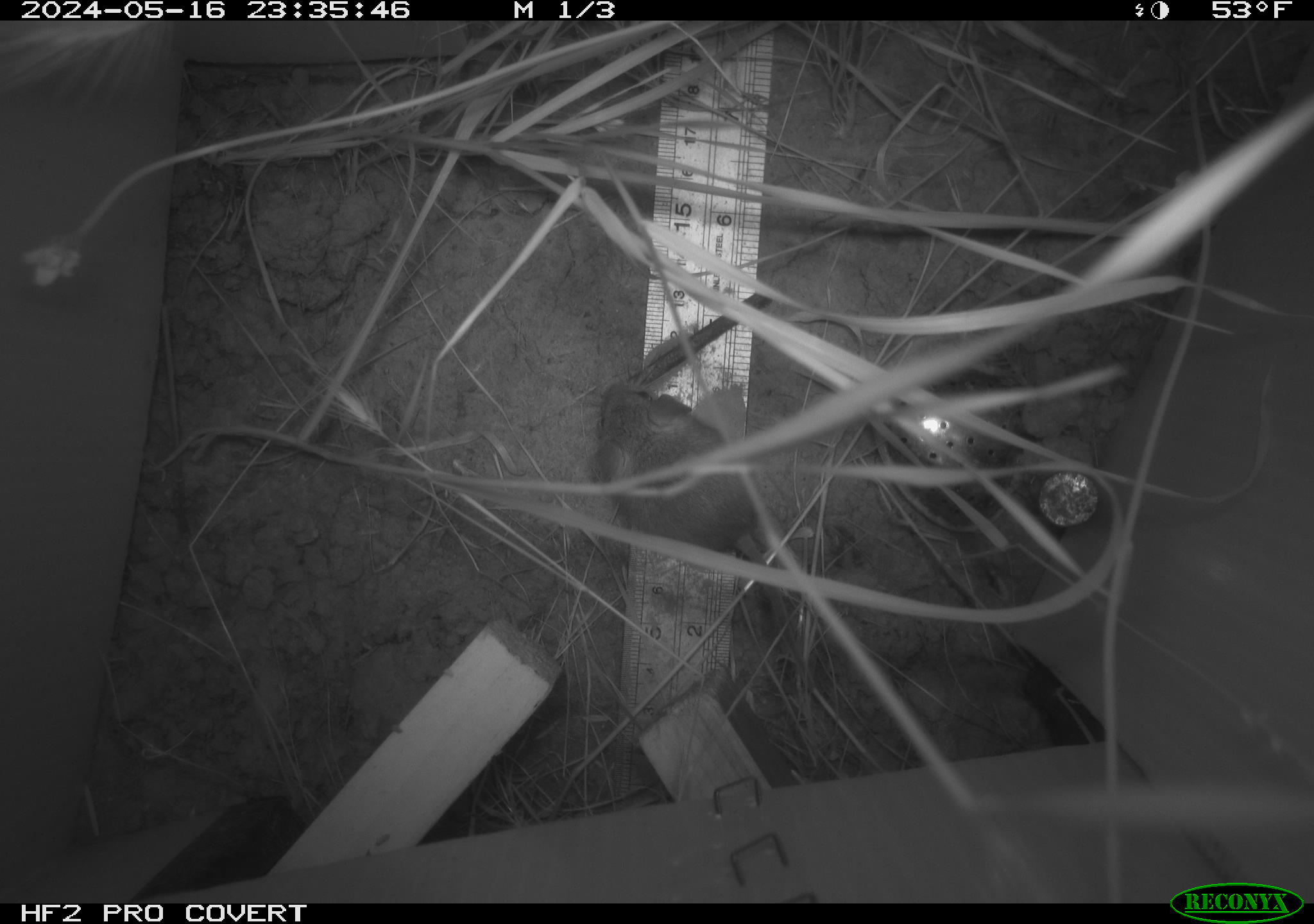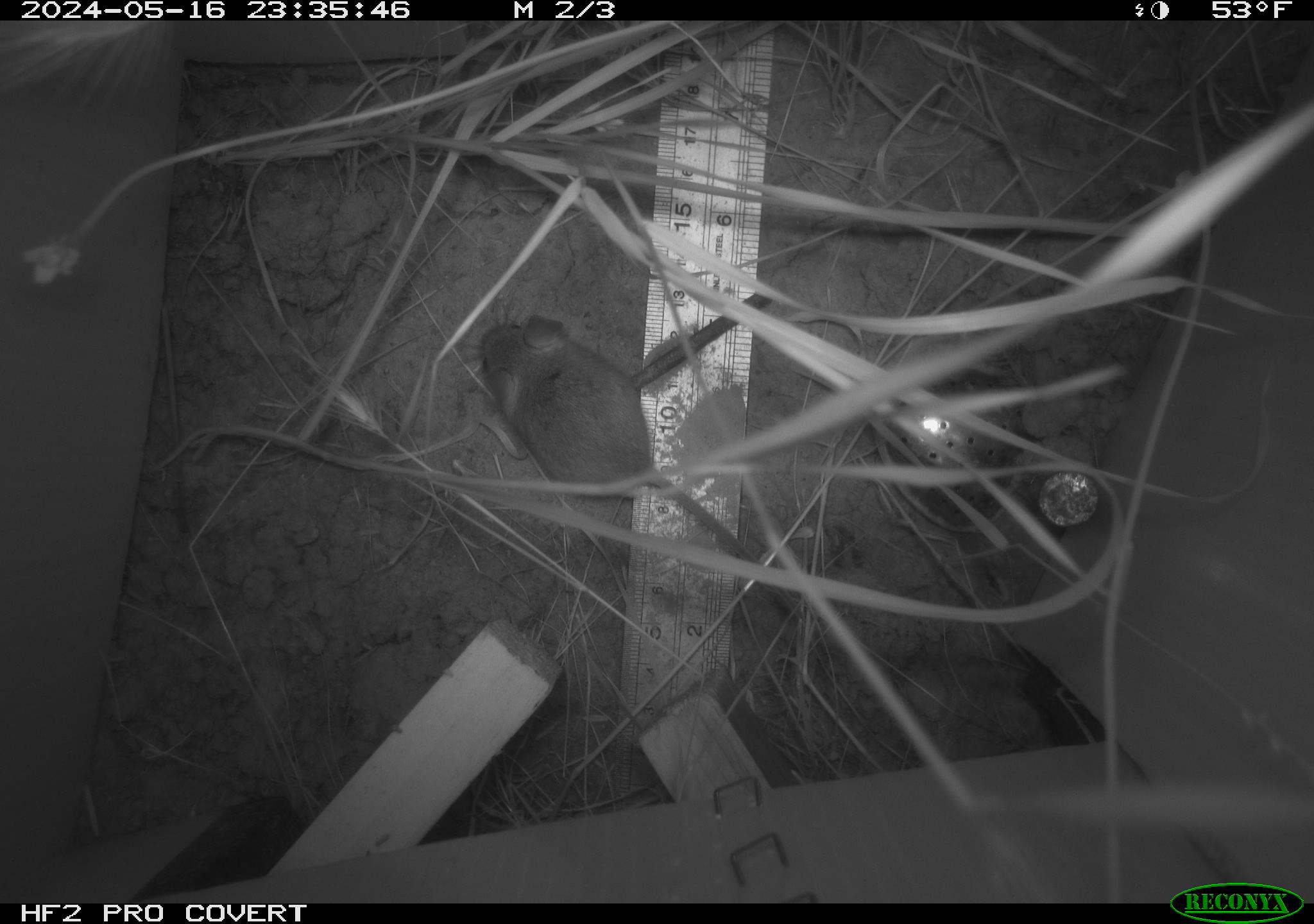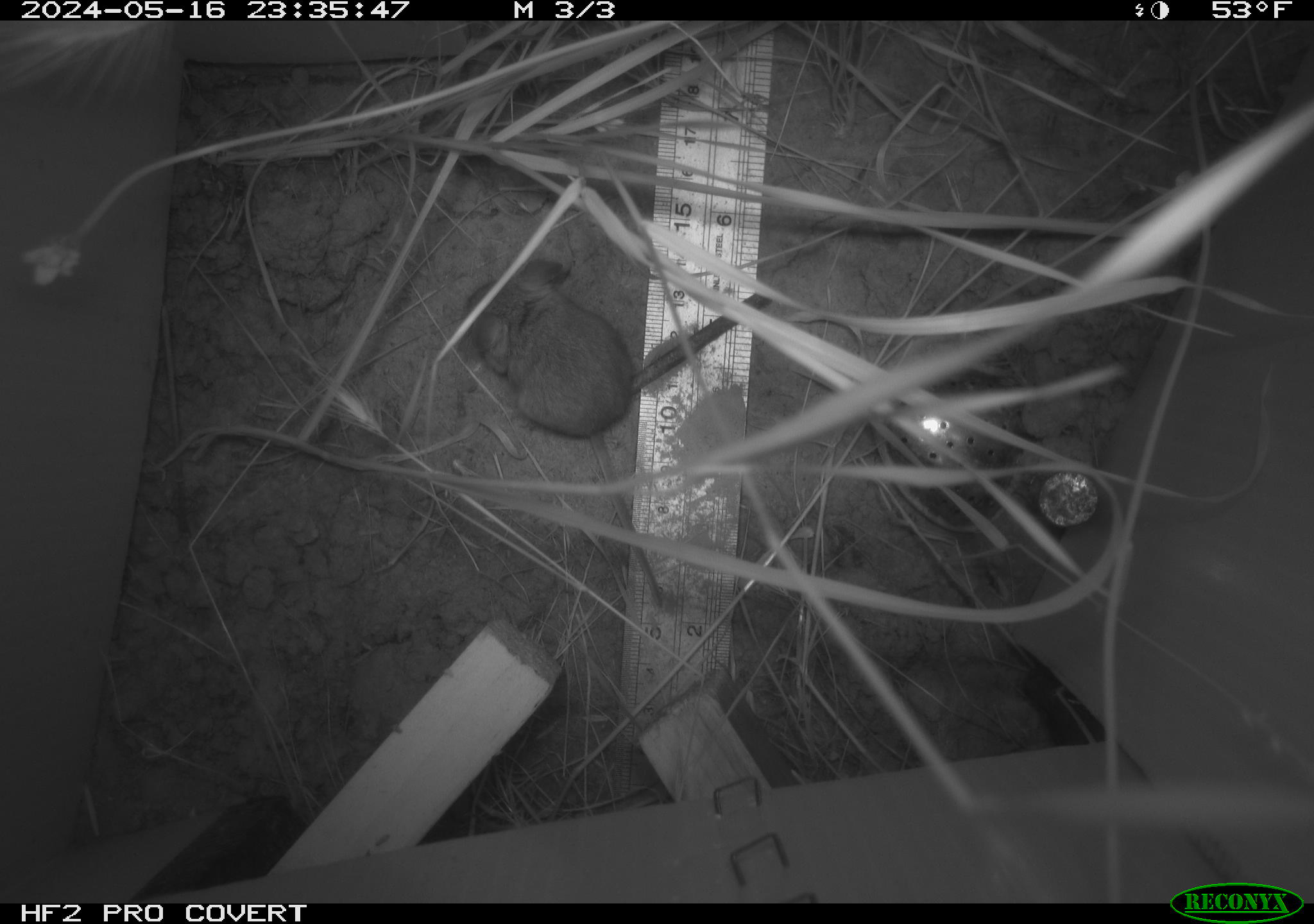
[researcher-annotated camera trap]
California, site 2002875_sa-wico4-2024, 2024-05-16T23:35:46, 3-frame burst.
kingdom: Animalia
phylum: Chordata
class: Mammalia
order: Rodentia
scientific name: Rodentia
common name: mouse species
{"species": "mouse species (Rodentia)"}